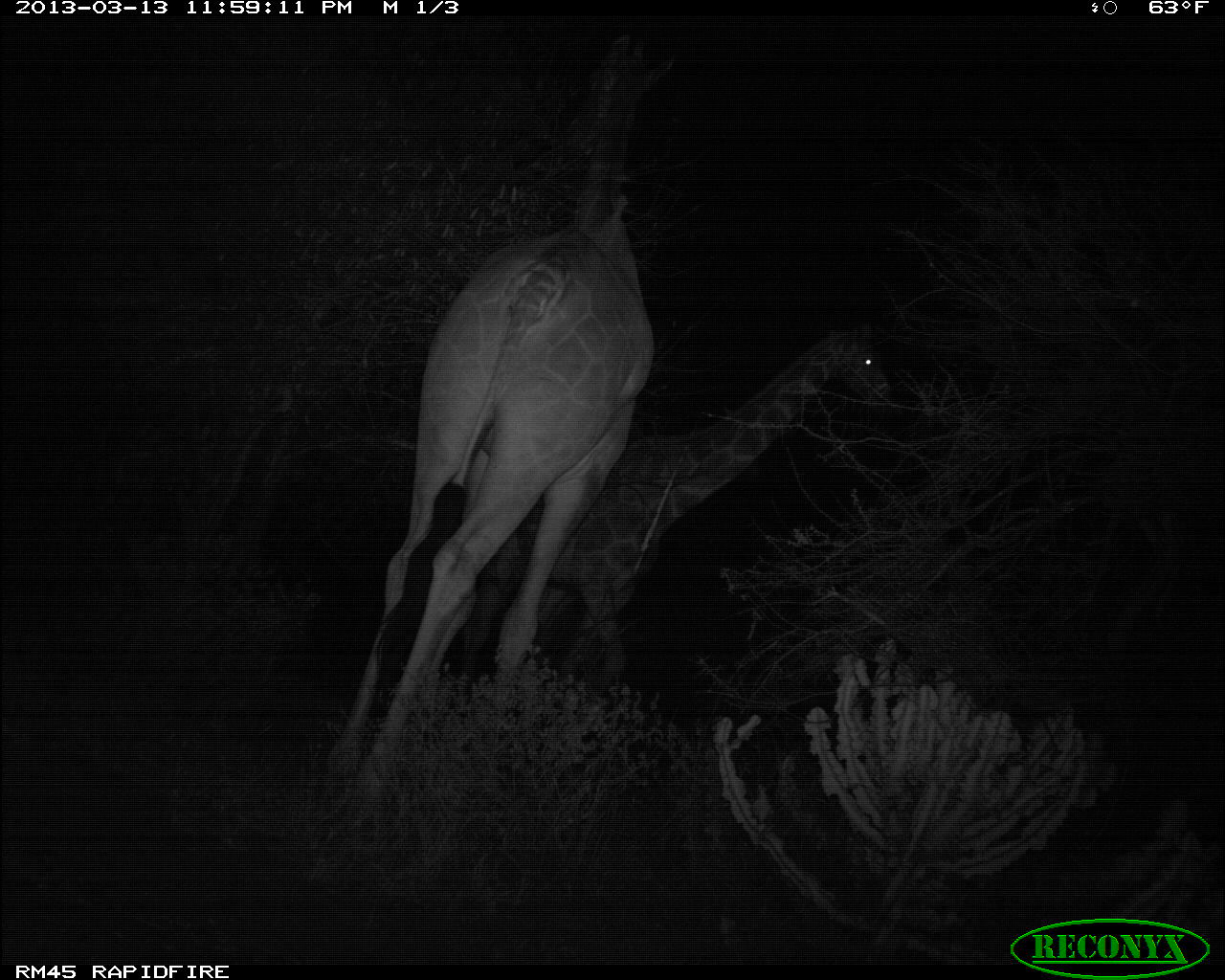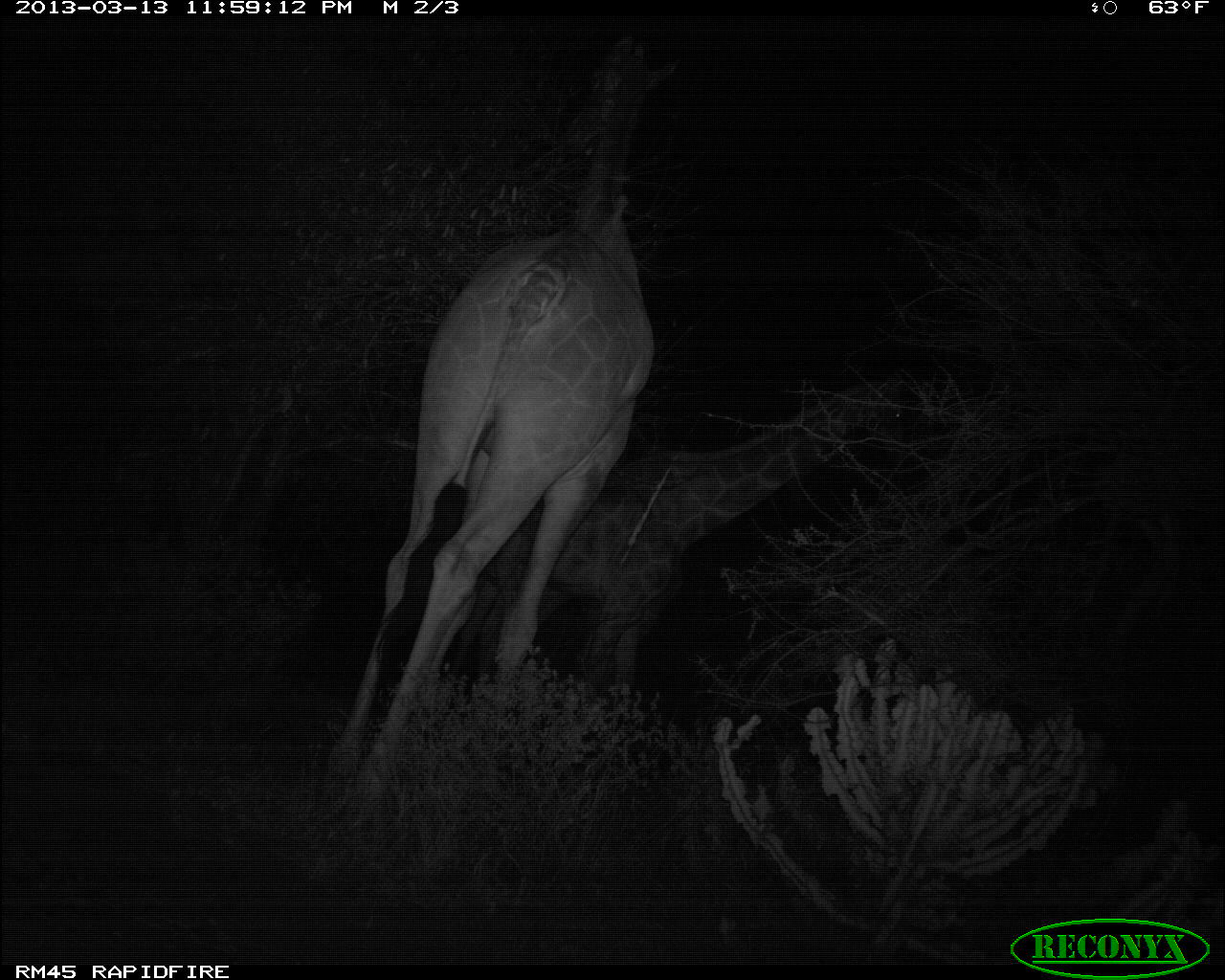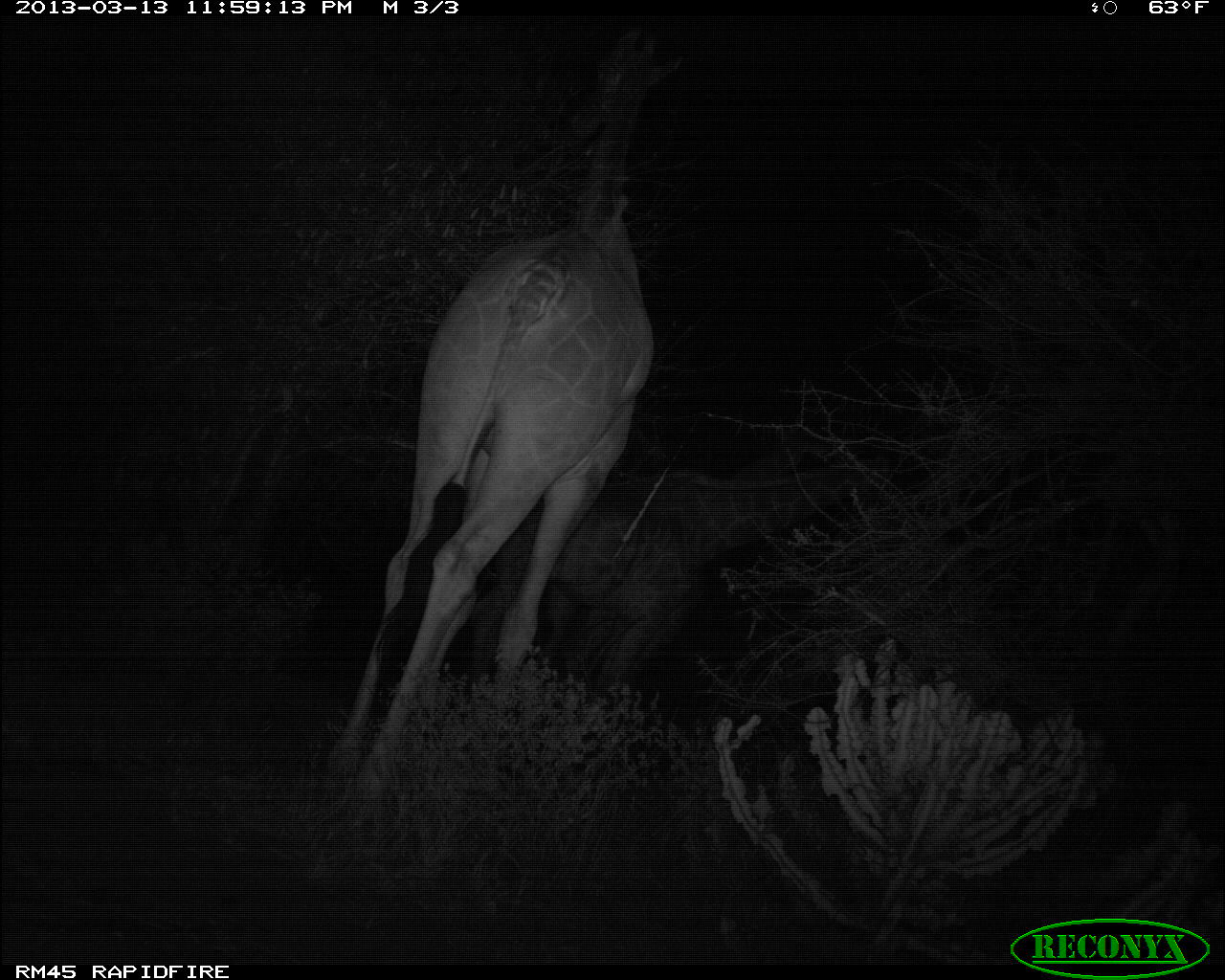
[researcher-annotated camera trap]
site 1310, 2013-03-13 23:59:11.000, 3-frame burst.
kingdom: Animalia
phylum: Chordata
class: Mammalia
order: Artiodactyla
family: Giraffidae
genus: Giraffa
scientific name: Giraffa camelopardalis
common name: giraffe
Giraffa camelopardalis (giraffe), count 2.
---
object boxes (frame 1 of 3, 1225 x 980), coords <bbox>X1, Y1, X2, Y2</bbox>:
giraffa camelopardalis: <bbox>328, 26, 681, 776</bbox>; <bbox>451, 311, 894, 687</bbox>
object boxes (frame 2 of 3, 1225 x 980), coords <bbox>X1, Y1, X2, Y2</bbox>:
giraffa camelopardalis: <bbox>328, 26, 681, 776</bbox>; <bbox>451, 374, 916, 687</bbox>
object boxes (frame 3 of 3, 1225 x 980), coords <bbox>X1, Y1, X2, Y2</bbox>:
giraffa camelopardalis: <bbox>328, 26, 681, 792</bbox>; <bbox>451, 444, 903, 687</bbox>